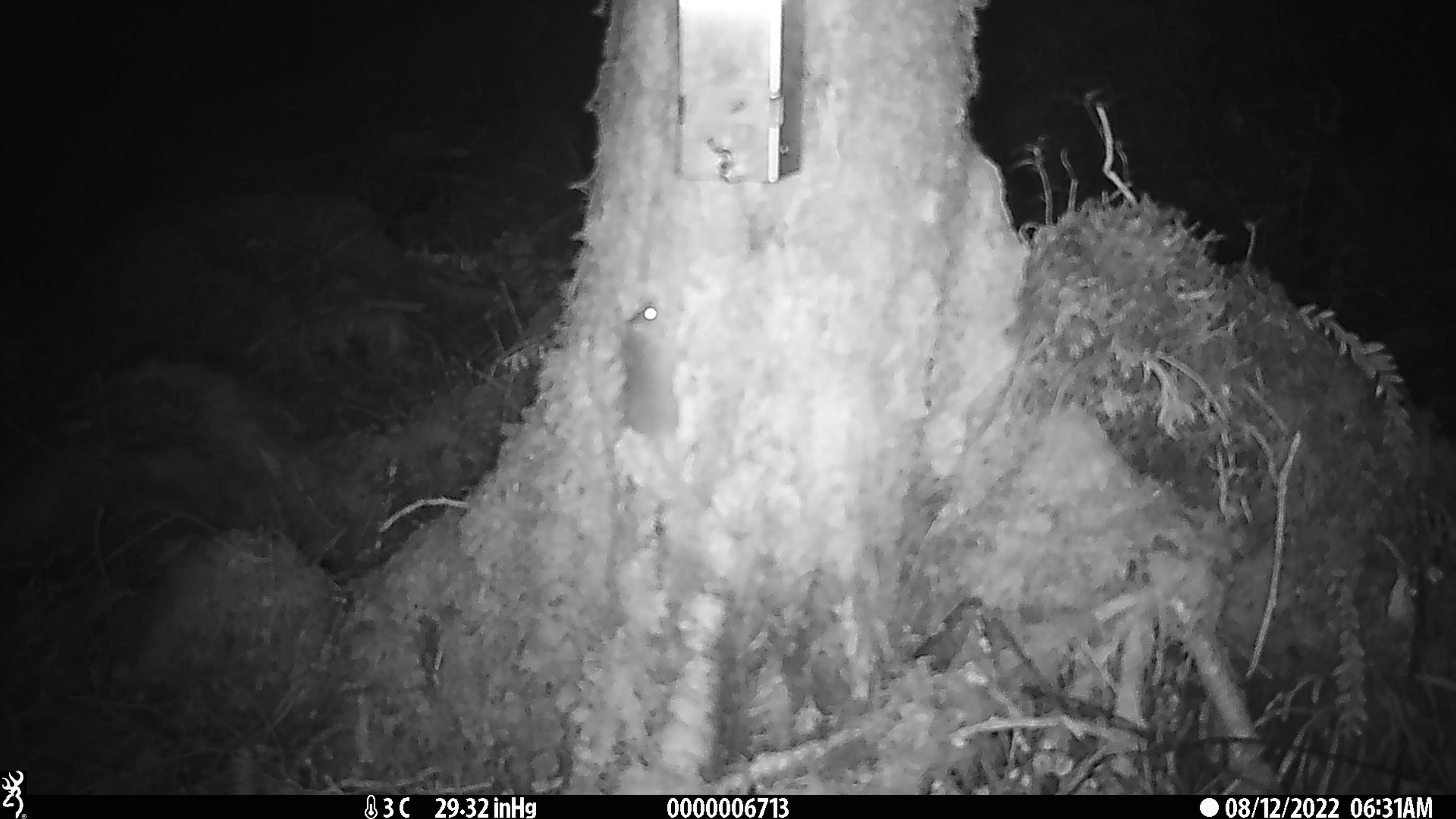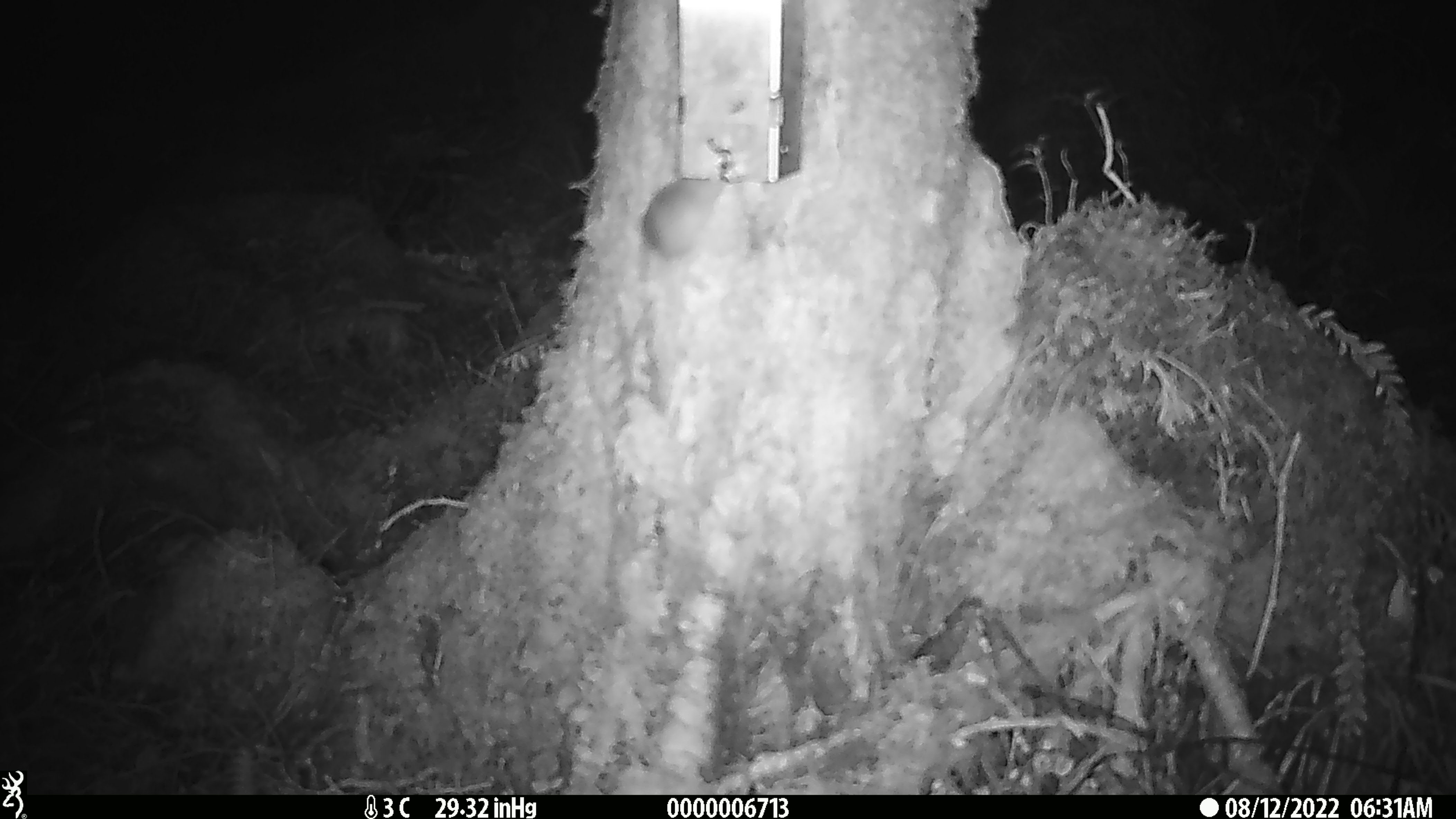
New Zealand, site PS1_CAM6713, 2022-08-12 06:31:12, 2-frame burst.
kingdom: Animalia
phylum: Chordata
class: Mammalia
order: Rodentia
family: Muridae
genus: Mus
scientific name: Mus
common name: mouse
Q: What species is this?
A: Mouse (Mus).